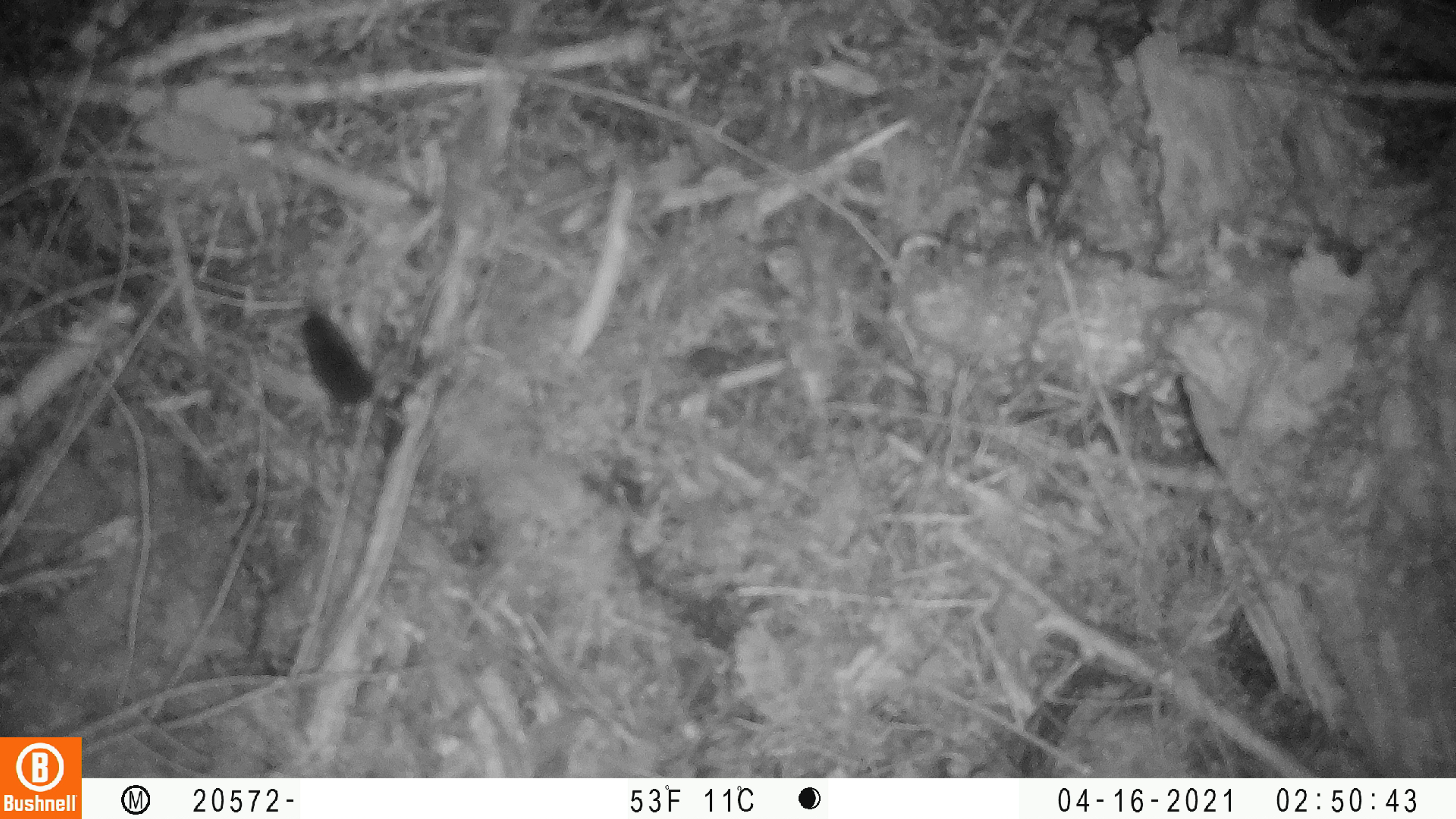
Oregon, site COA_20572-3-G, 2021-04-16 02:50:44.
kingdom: Animalia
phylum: Chordata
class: Mammalia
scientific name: Mammalia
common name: small mammal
Small mammal (Mammalia).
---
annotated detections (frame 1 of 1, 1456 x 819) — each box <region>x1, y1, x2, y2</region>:
small mammal: <region>293, 302, 410, 431</region>